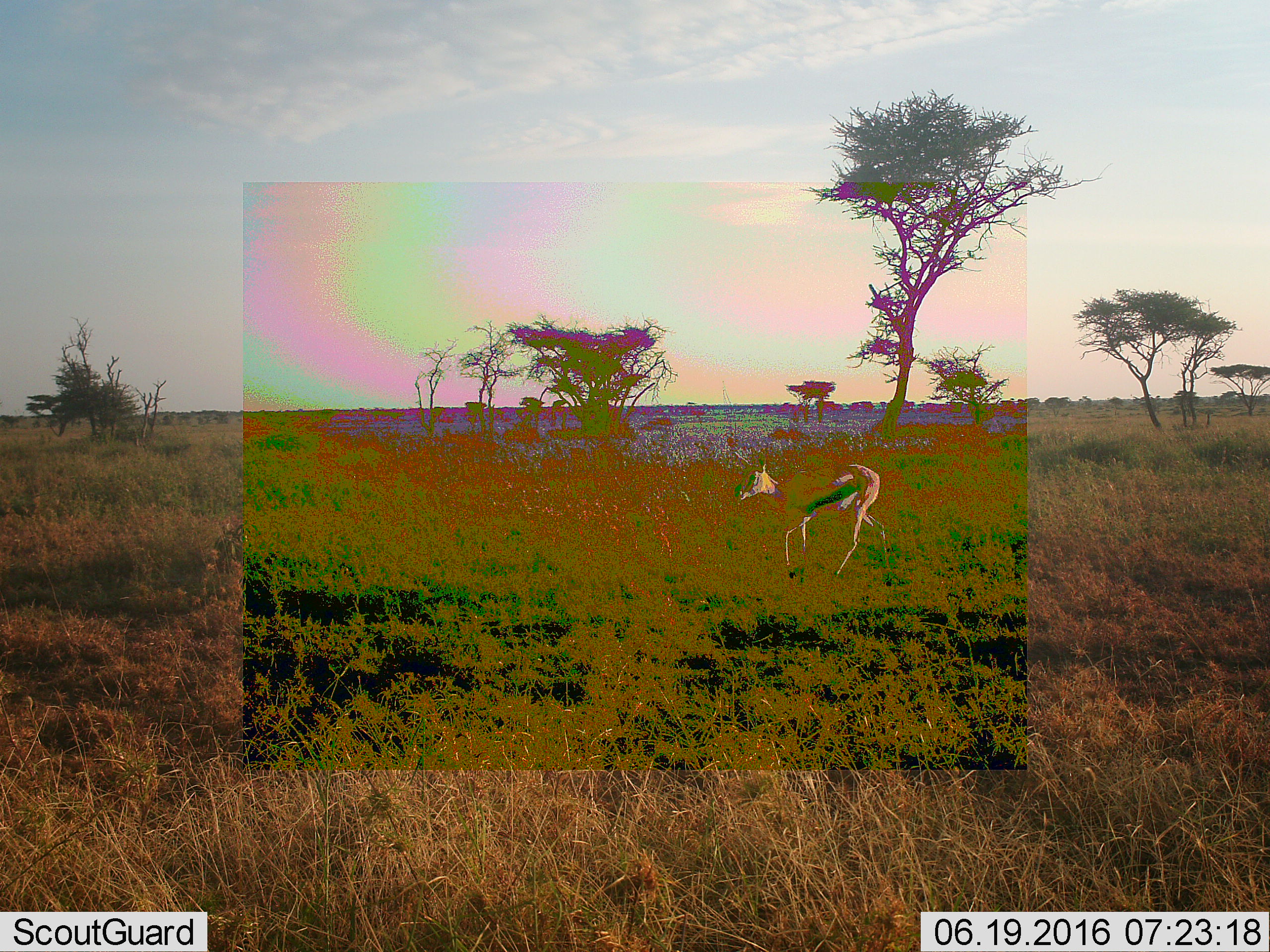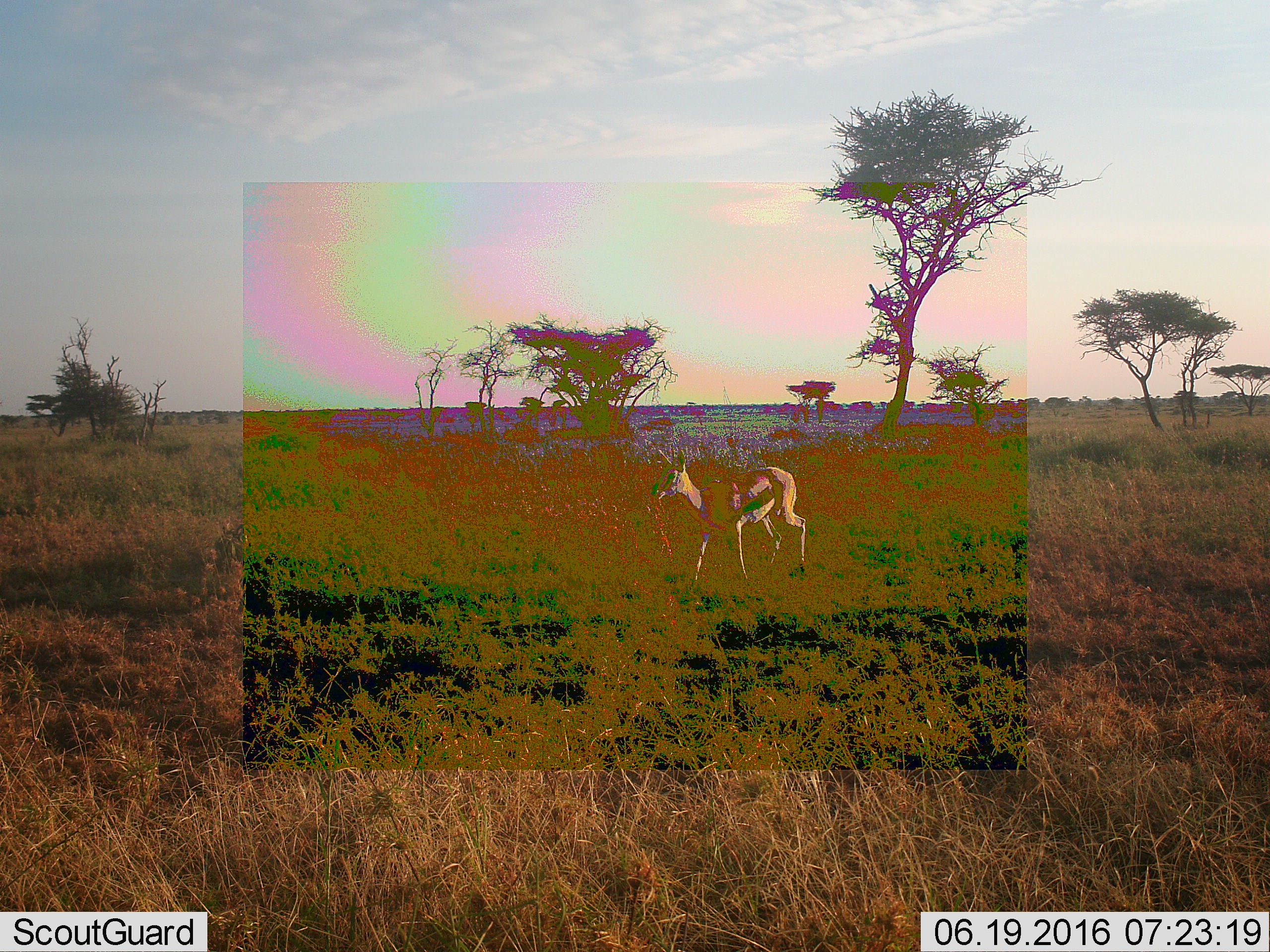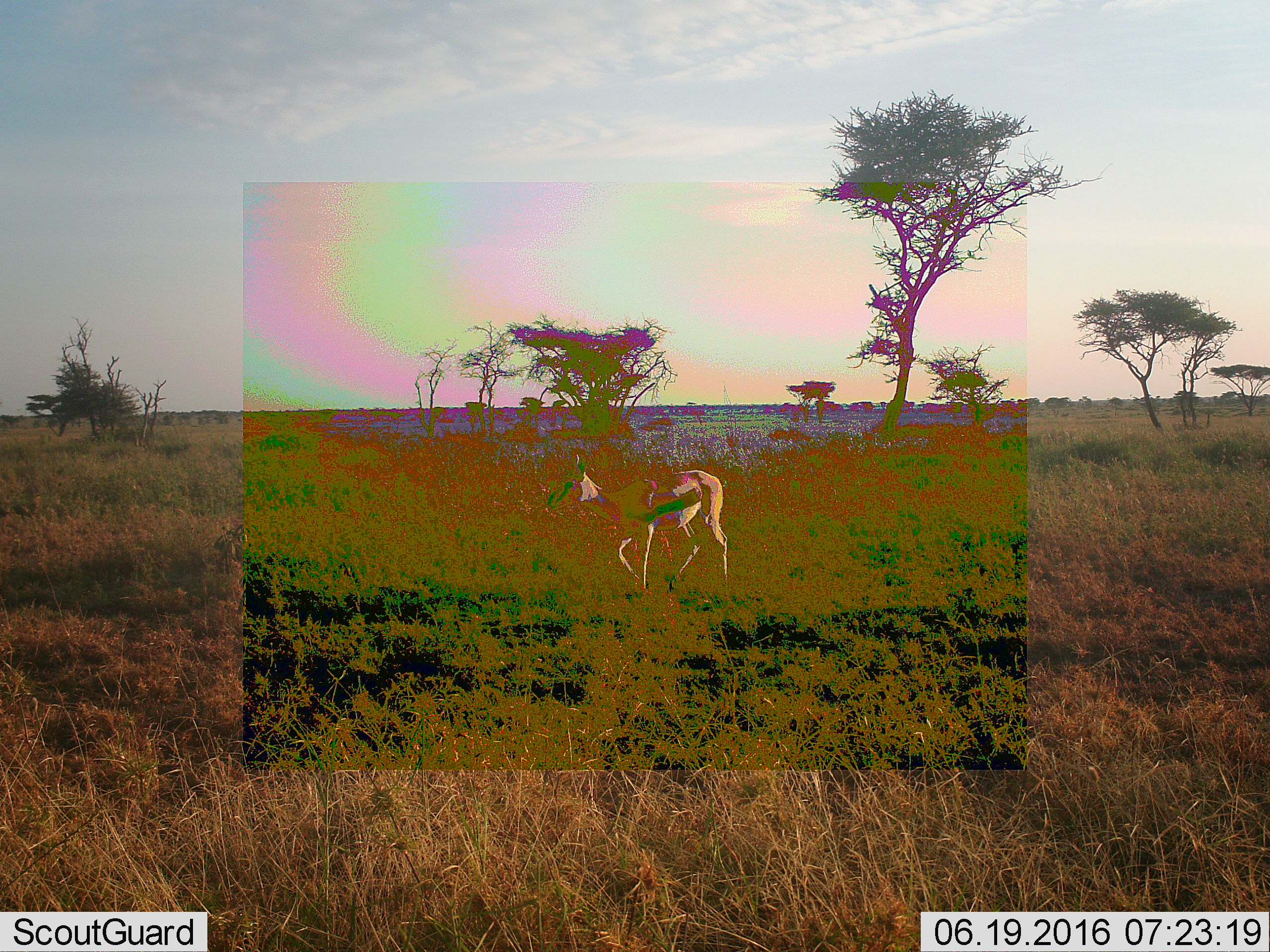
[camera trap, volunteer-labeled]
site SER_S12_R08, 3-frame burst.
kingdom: Animalia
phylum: Chordata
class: Mammalia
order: Artiodactyla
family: Bovidae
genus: Eudorcas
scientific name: Eudorcas thomsonii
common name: thomson's gazelle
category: gazellethomsons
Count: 1.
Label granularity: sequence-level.